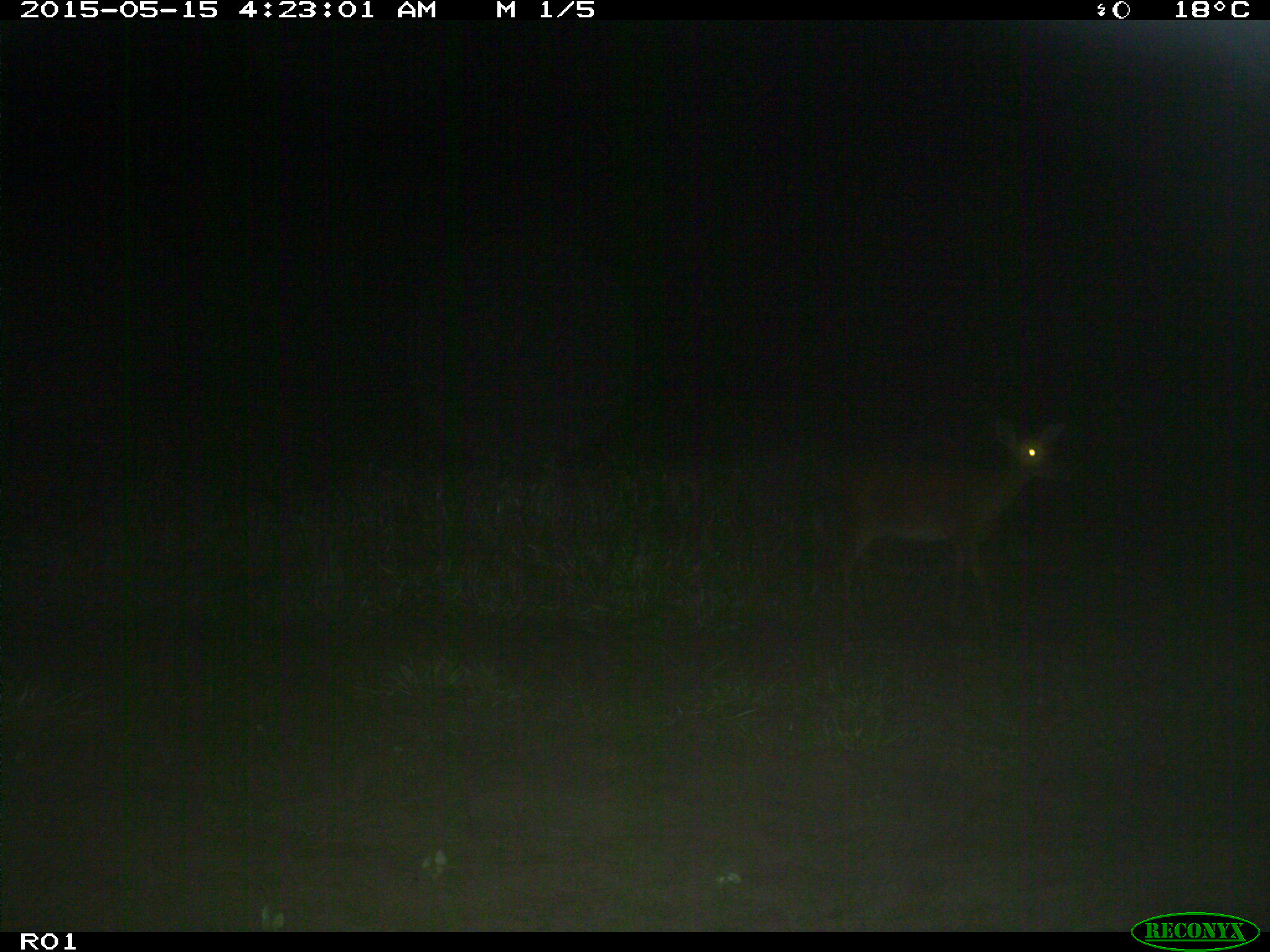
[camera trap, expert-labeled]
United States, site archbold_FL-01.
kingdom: Animalia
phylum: Chordata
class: Mammalia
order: Artiodactyla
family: Cervidae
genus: Odocoileus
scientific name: Odocoileus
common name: deer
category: unidentified deer